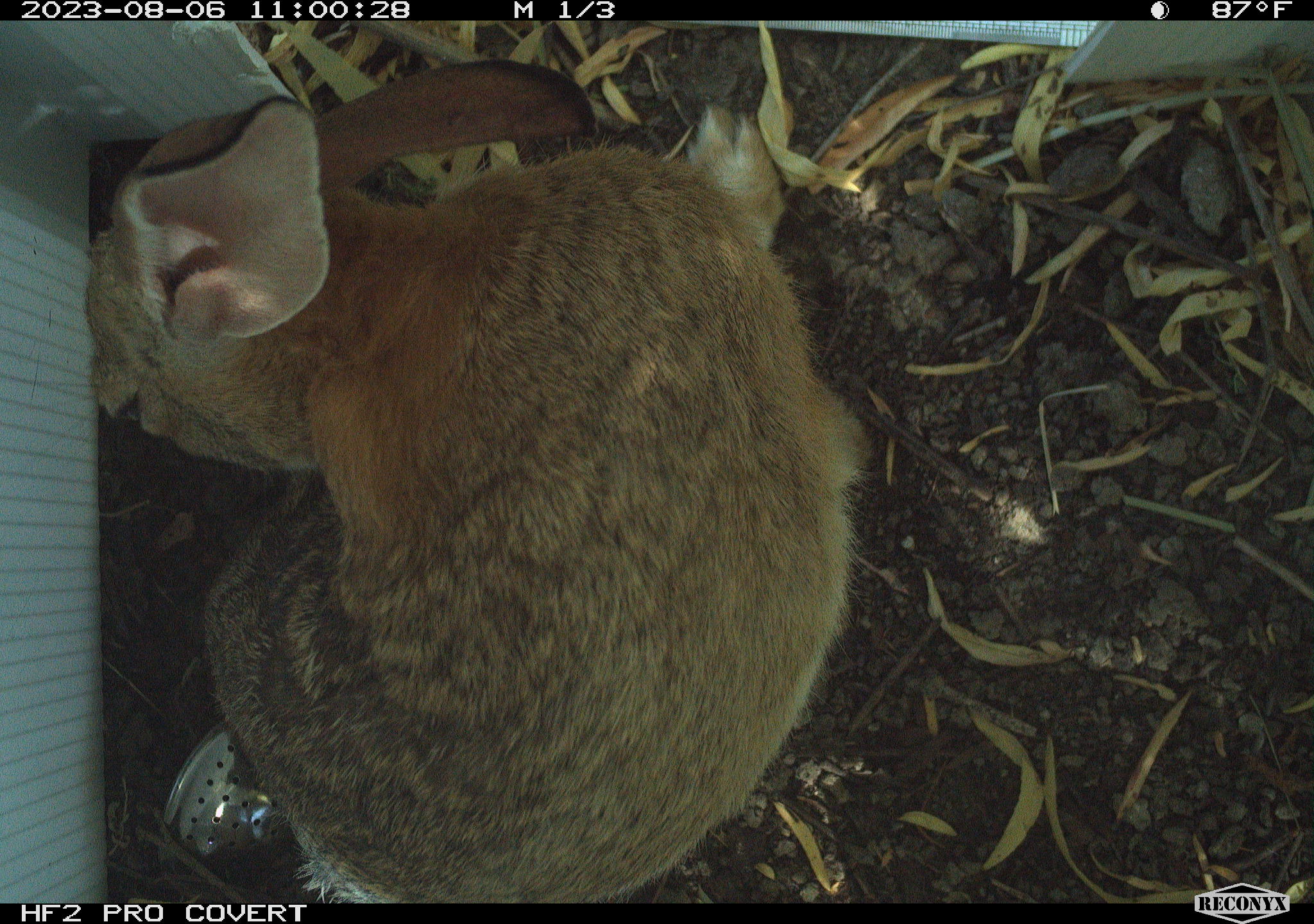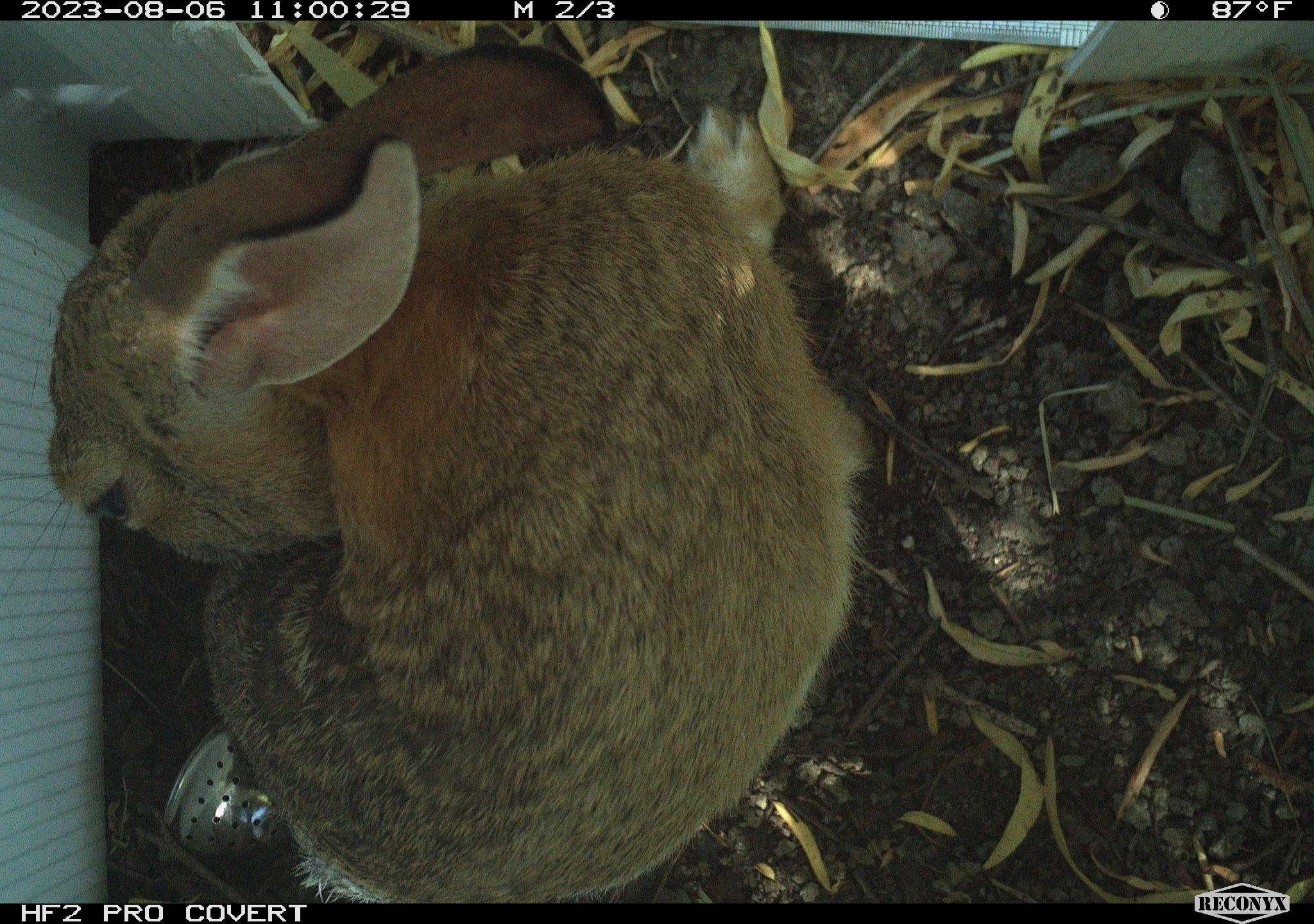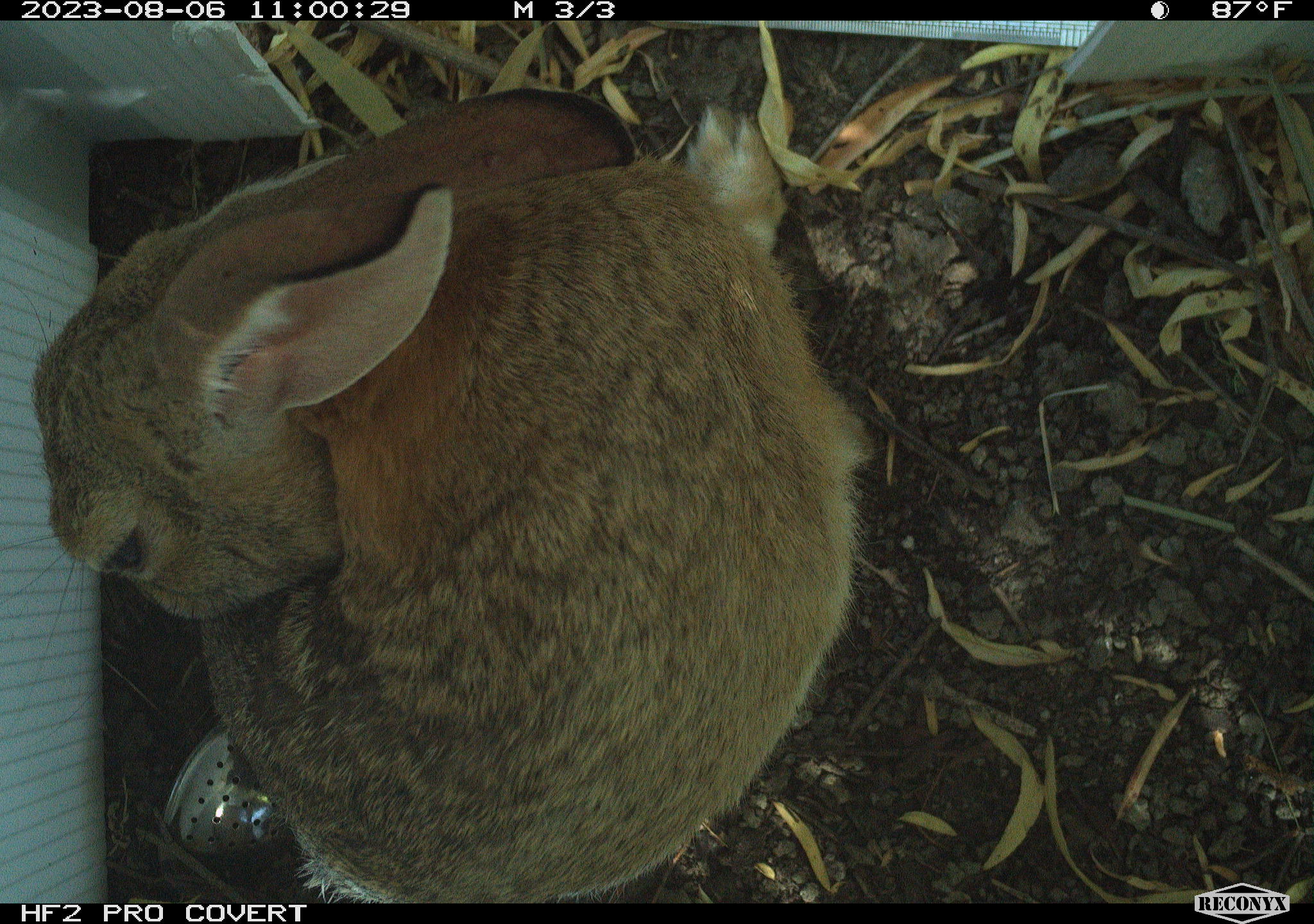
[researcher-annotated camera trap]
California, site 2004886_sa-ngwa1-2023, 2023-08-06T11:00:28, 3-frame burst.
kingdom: Animalia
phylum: Chordata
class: Mammalia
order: Lagomorpha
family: Leporidae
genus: Sylvilagus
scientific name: Sylvilagus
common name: cottontail rabbits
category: sylvilagus species